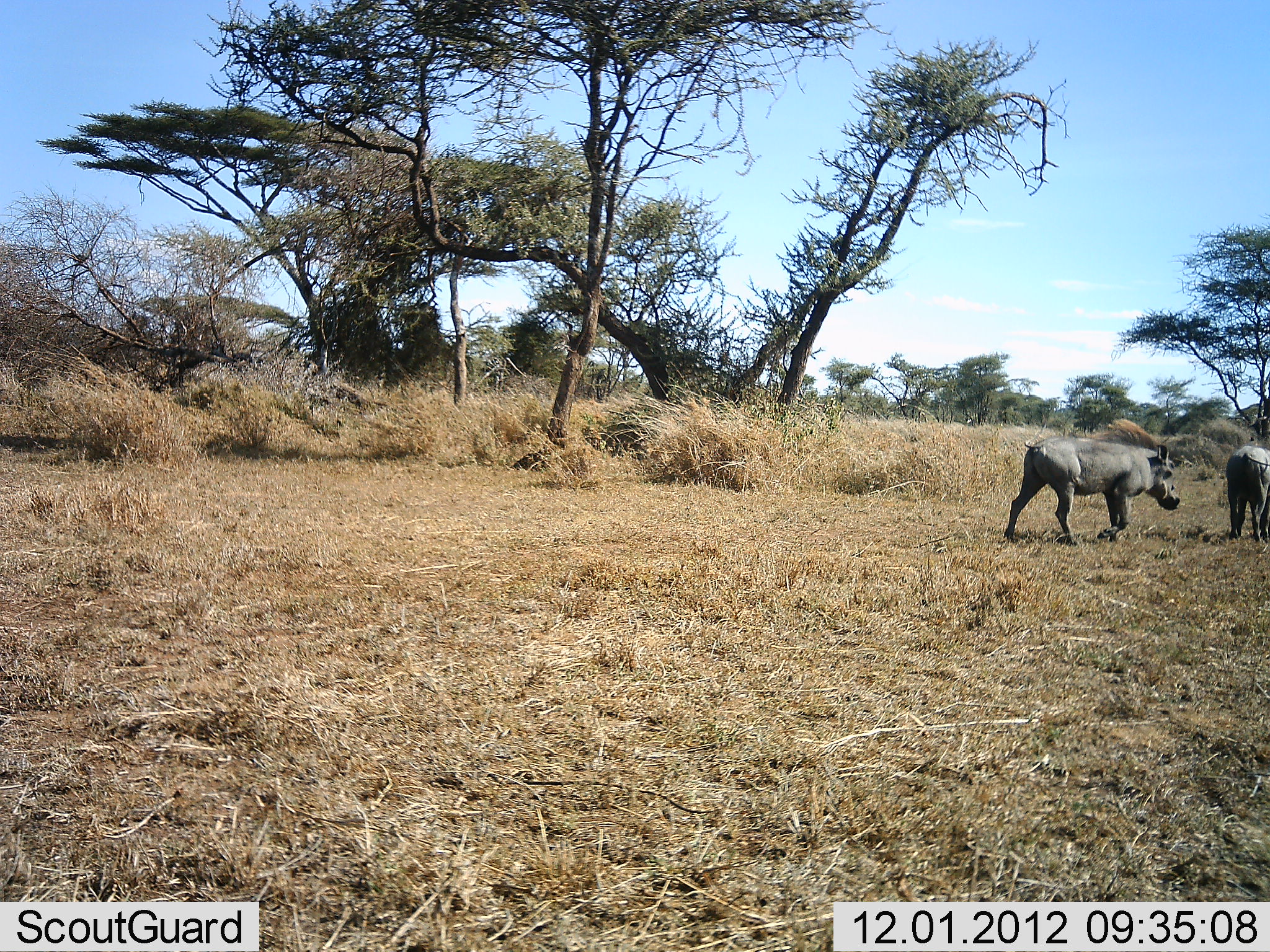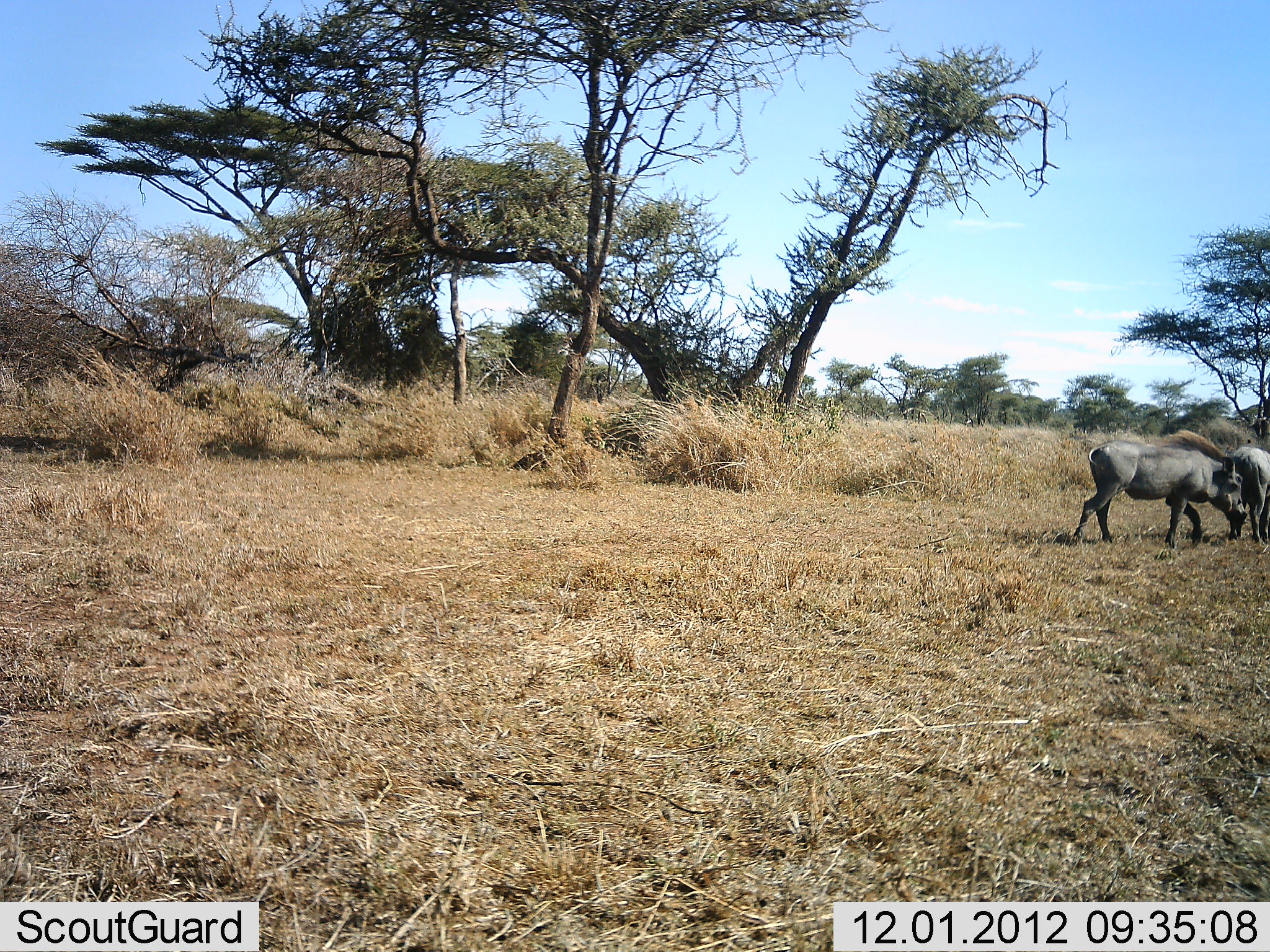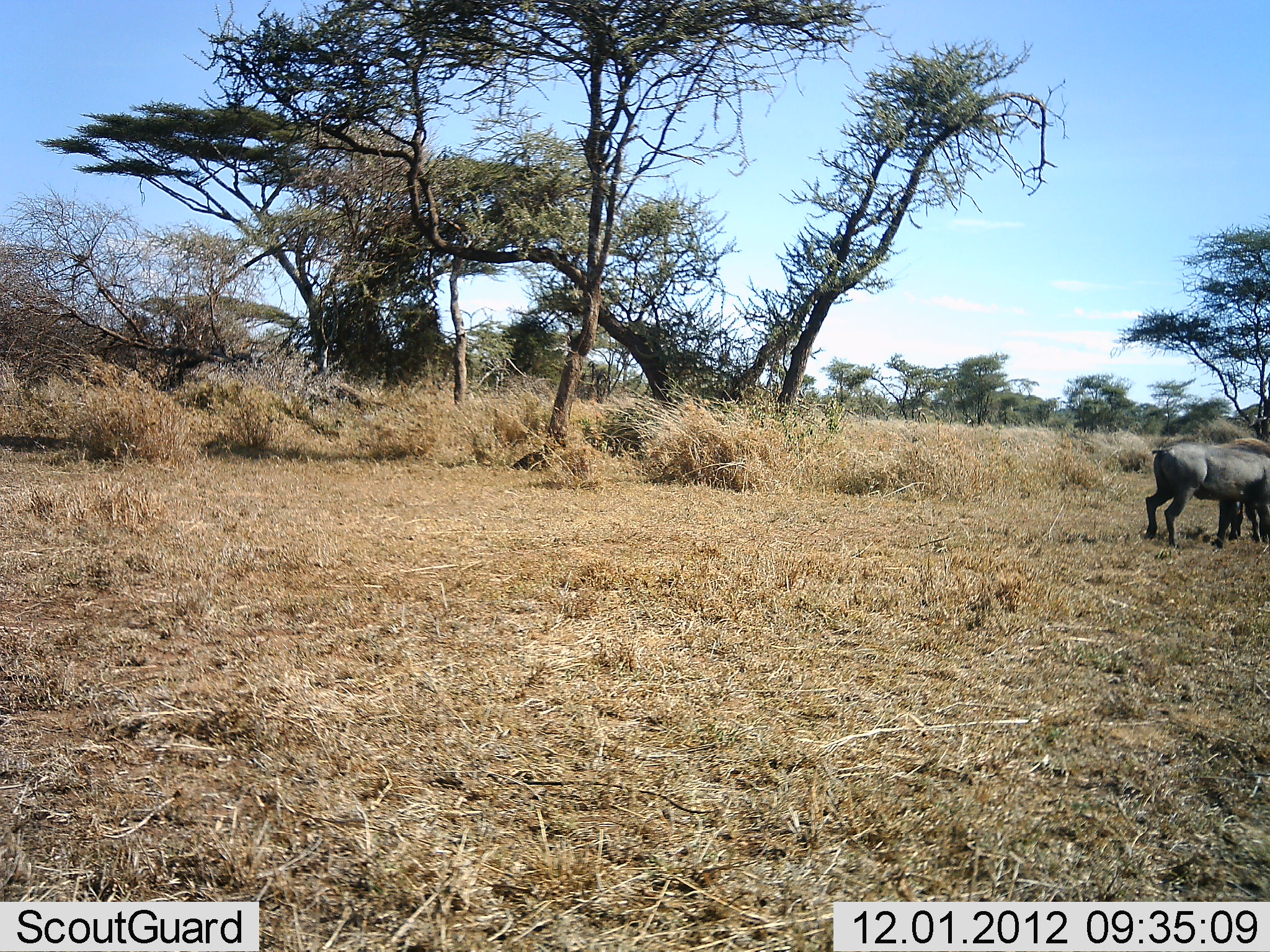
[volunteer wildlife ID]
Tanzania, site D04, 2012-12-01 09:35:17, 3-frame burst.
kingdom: Animalia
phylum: Chordata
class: Mammalia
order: Artiodactyla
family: Suidae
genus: Phacochoerus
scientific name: Phacochoerus africanus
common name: warthog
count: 2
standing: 5%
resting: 0%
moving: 95%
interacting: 0%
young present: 0%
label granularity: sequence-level